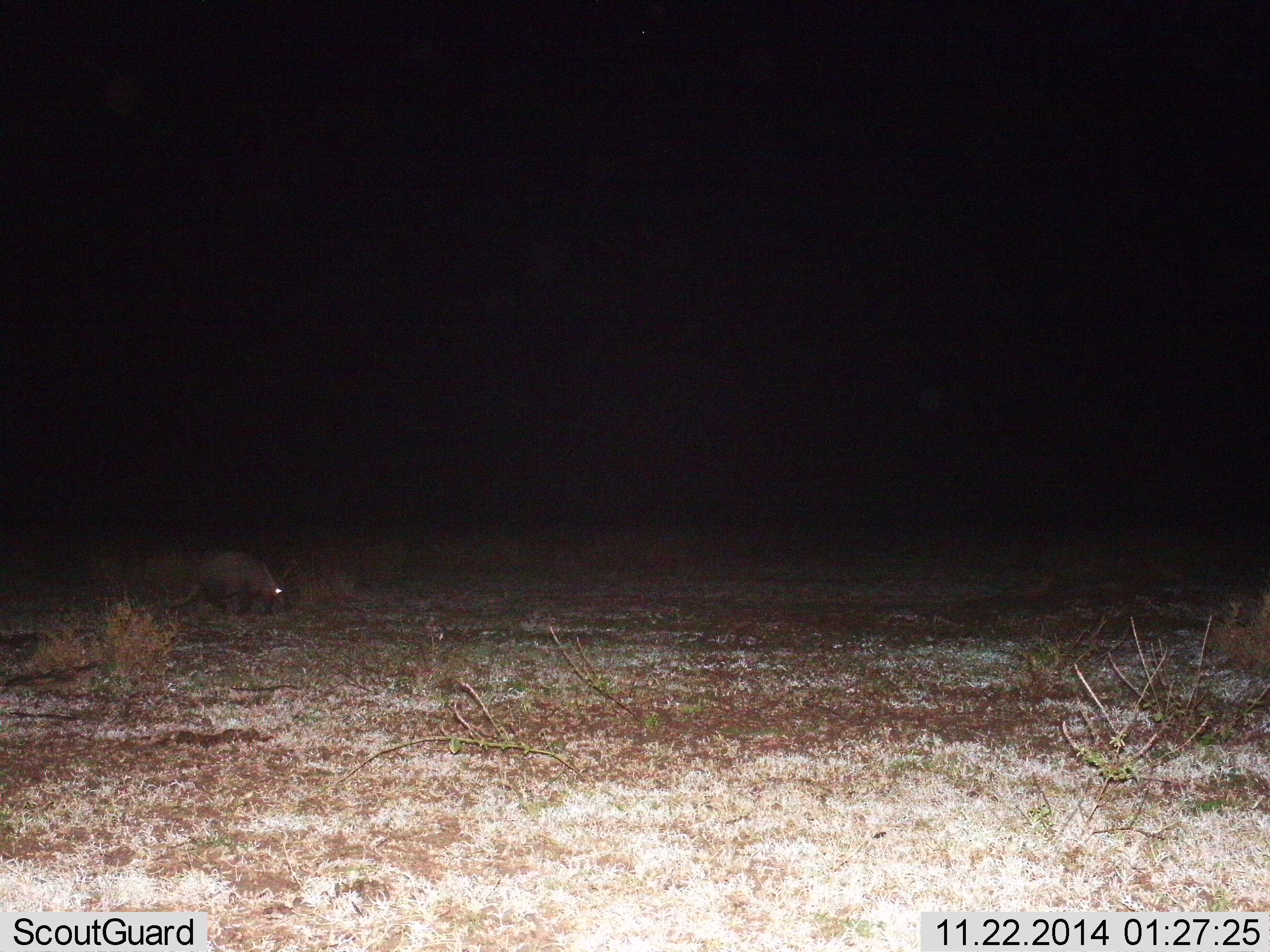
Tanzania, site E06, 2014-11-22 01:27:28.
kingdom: Animalia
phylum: Chordata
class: Mammalia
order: Tubulidentata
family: Orycteropodidae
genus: Orycteropus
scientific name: Orycteropus afer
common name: aardvark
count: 1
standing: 20%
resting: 0%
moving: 30%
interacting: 0%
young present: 0%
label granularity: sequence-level